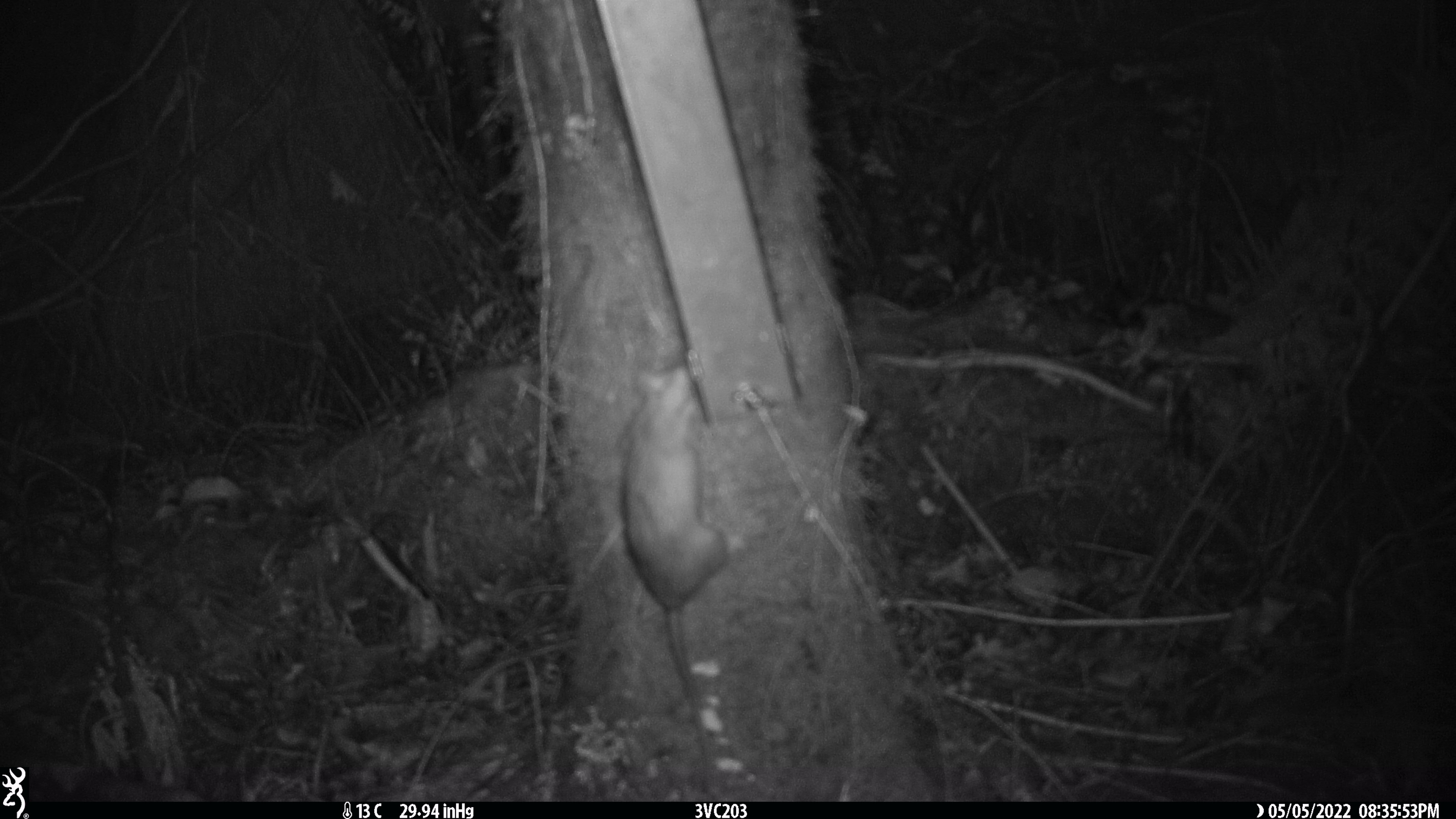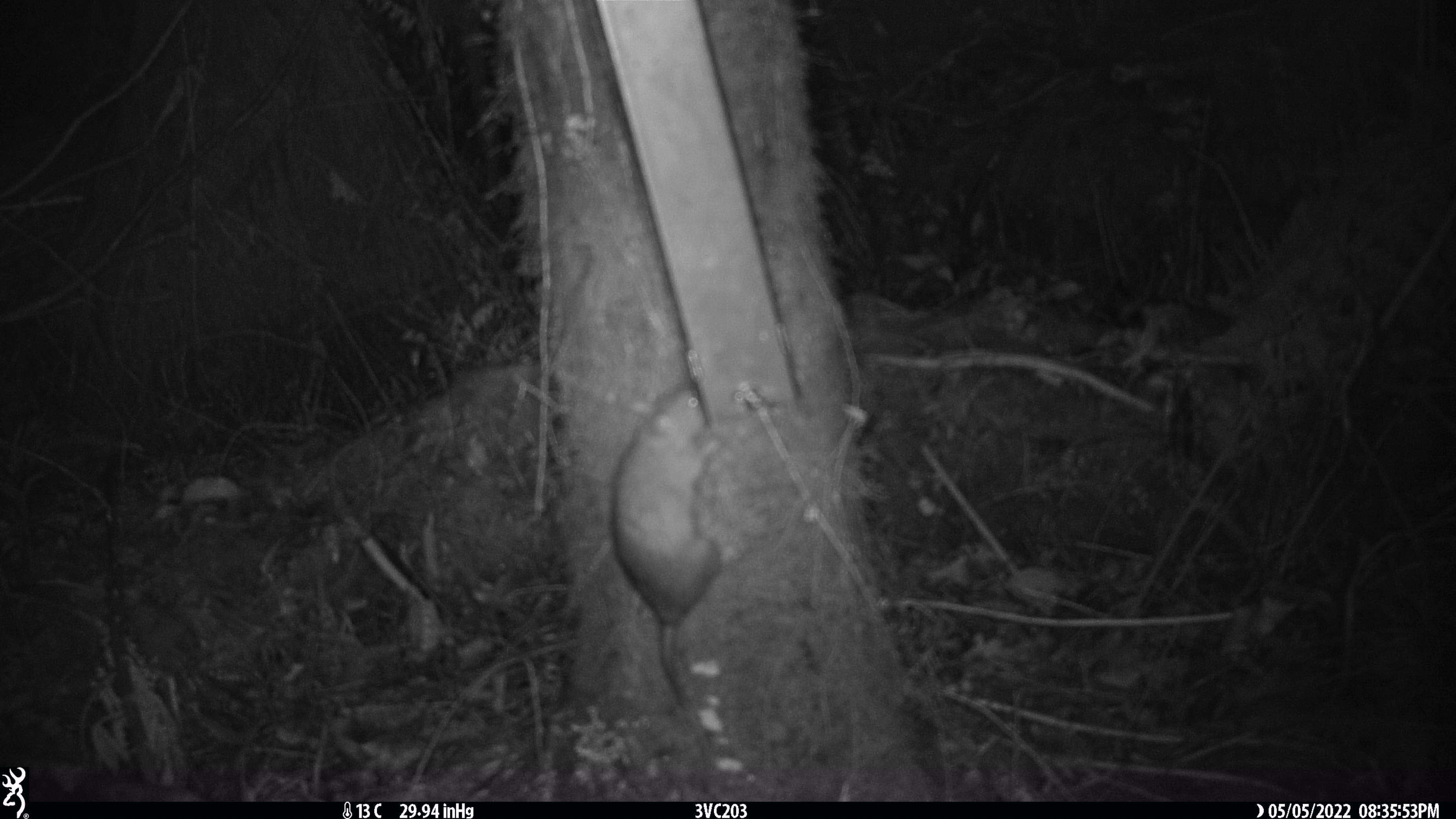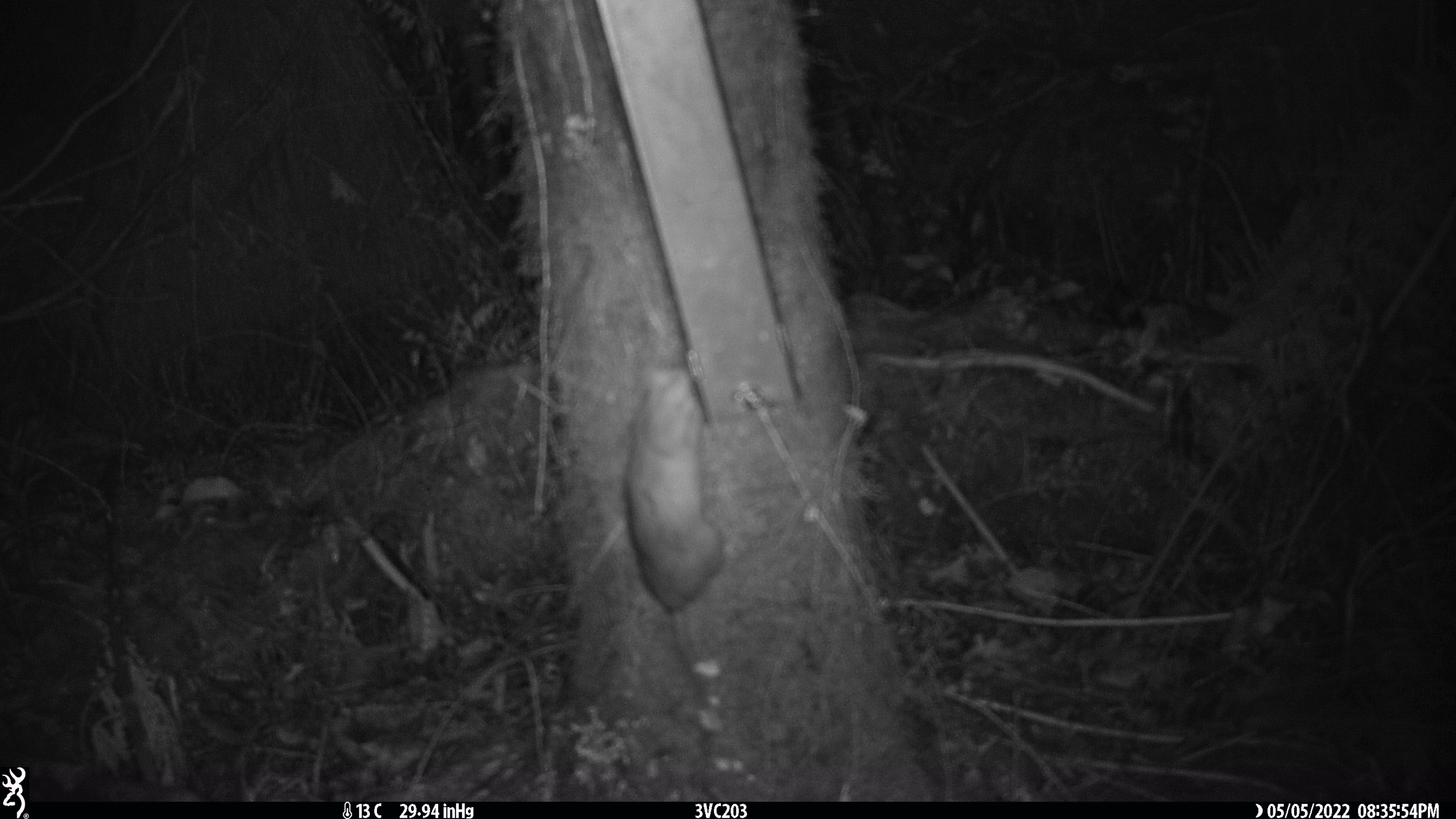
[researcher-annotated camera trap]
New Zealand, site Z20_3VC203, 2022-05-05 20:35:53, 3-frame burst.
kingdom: Animalia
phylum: Chordata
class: Mammalia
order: Rodentia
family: Muridae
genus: Rattus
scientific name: Rattus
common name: rat